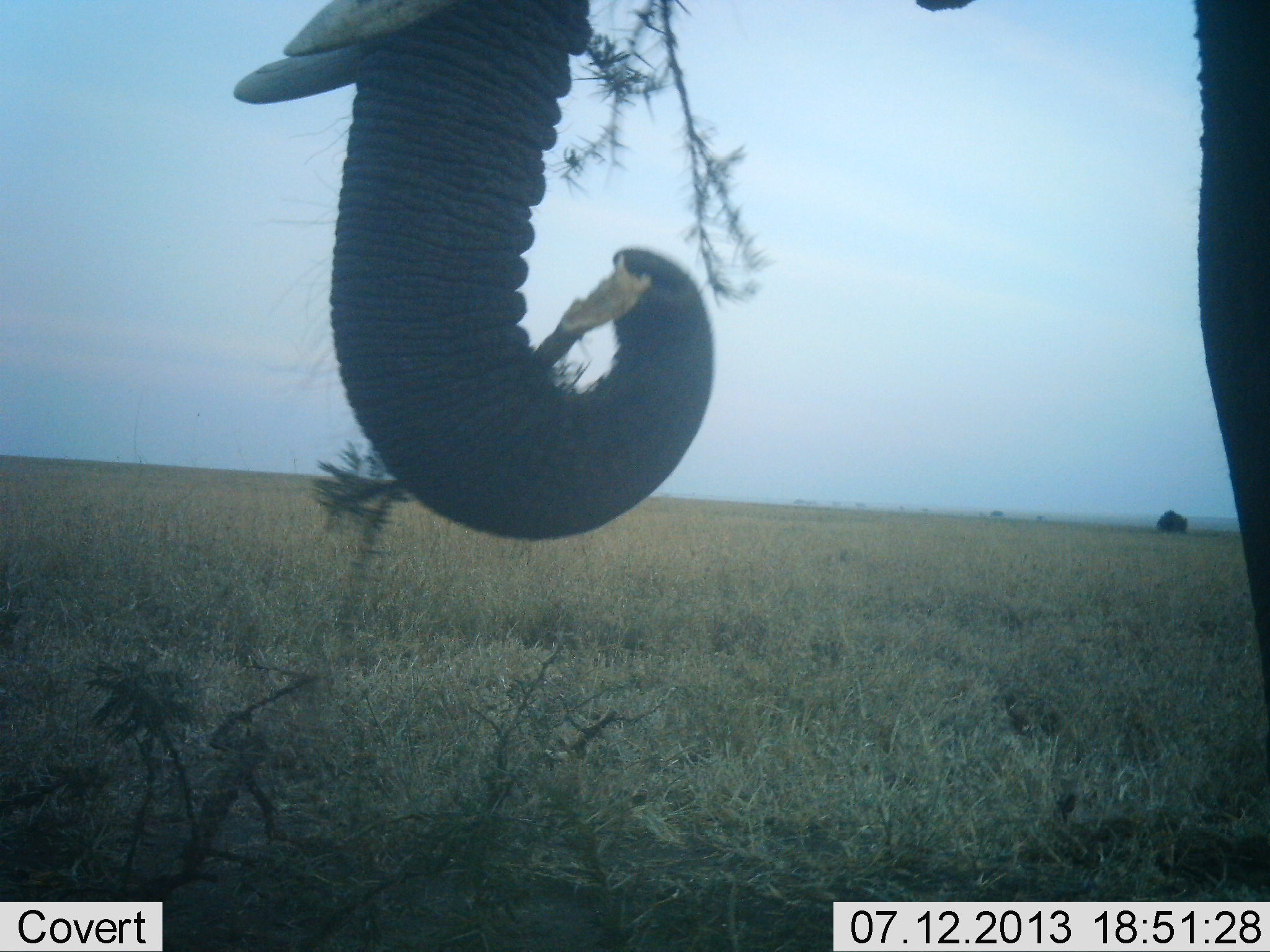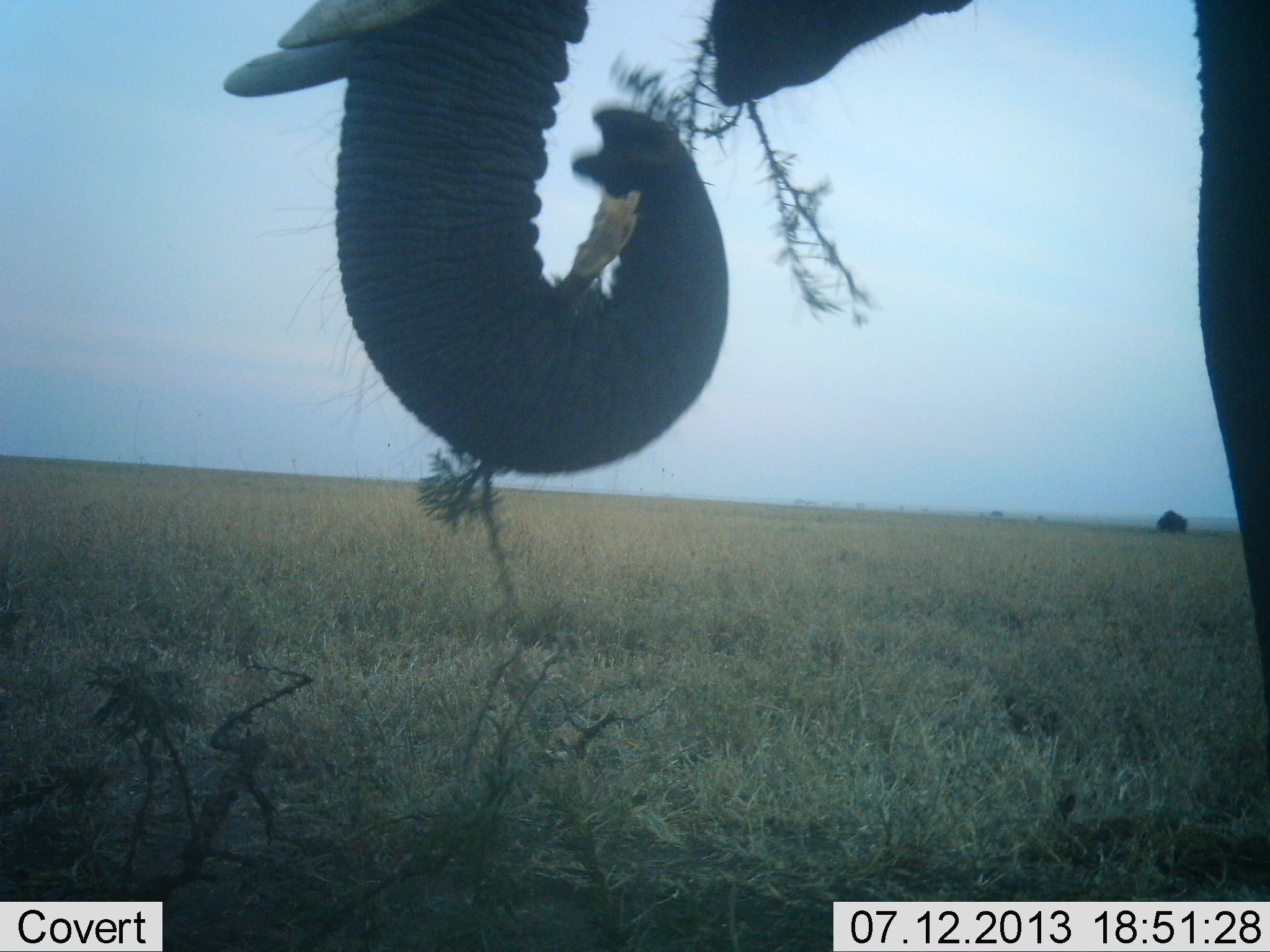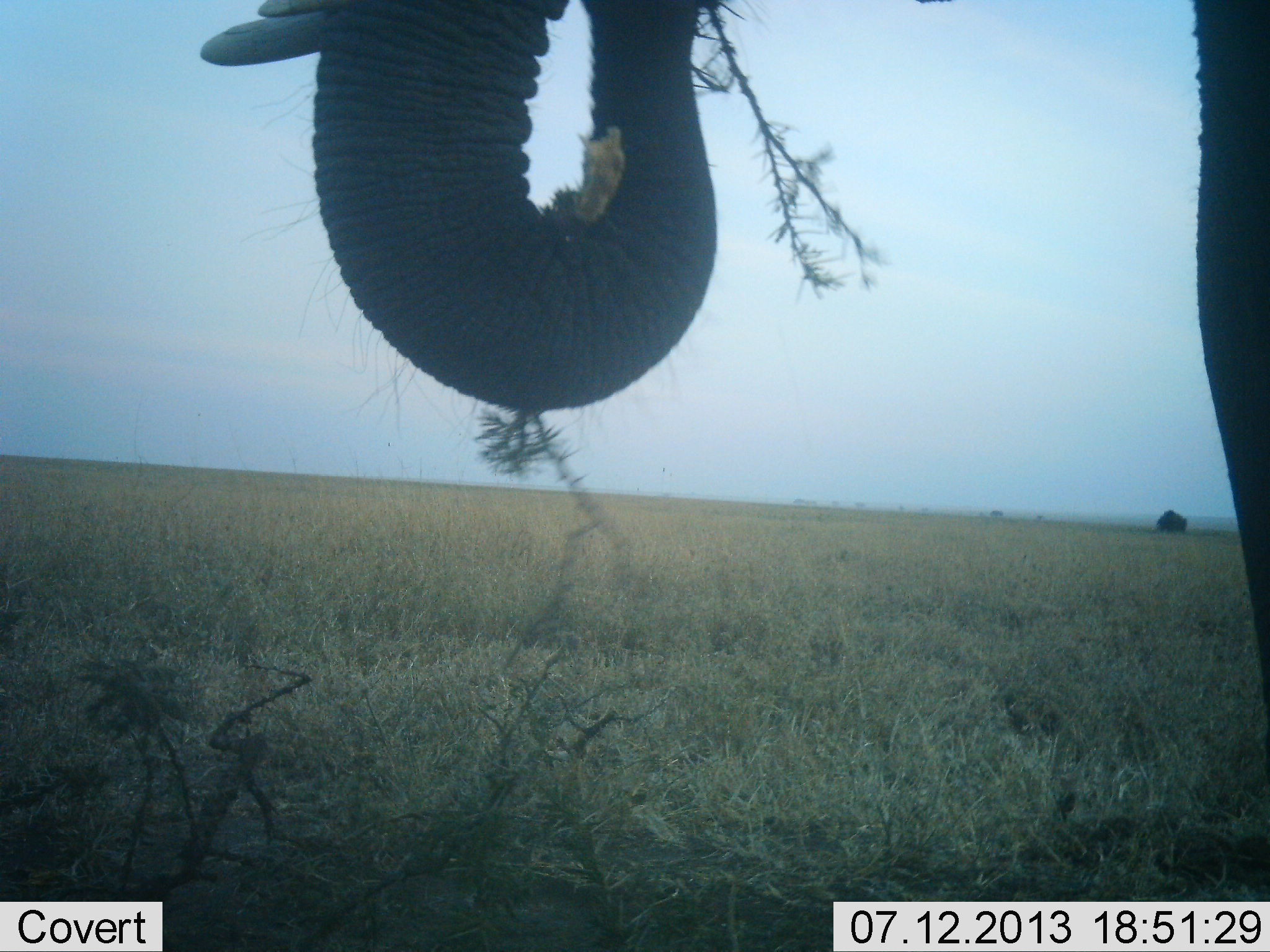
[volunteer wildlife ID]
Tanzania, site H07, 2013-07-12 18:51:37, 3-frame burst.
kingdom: Animalia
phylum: Chordata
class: Mammalia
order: Proboscidea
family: Elephantidae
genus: Loxodonta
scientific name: Loxodonta africana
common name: african bush elephant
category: elephant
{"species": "elephant (african bush elephant) (Loxodonta africana)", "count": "1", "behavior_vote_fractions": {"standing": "21%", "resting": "0%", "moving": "0%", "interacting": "0%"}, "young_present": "0%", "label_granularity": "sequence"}